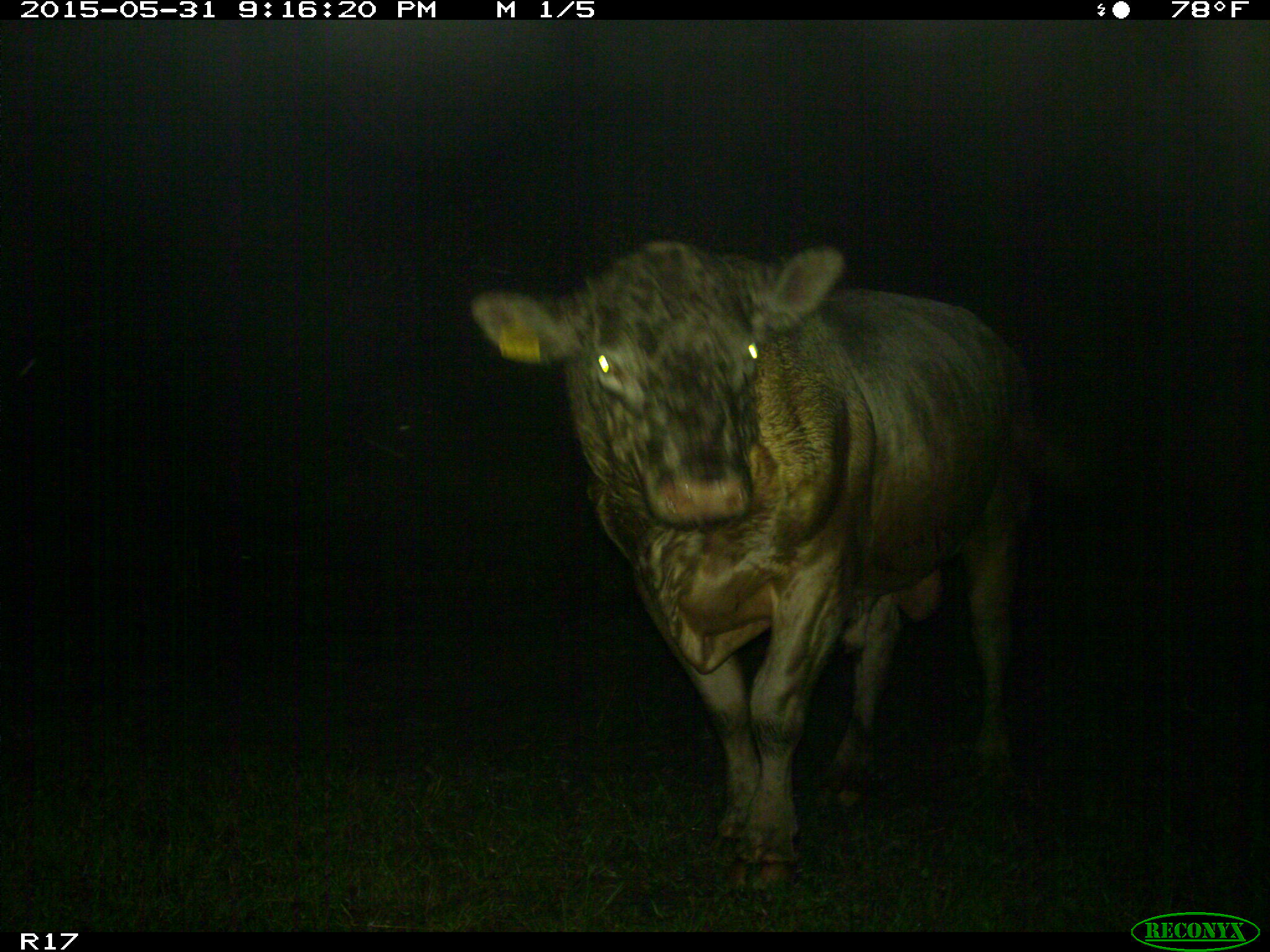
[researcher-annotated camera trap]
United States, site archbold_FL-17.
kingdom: Animalia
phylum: Chordata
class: Mammalia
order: Artiodactyla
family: Bovidae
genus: Bos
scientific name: Bos taurus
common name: domestic cow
Bos taurus (domestic cow).